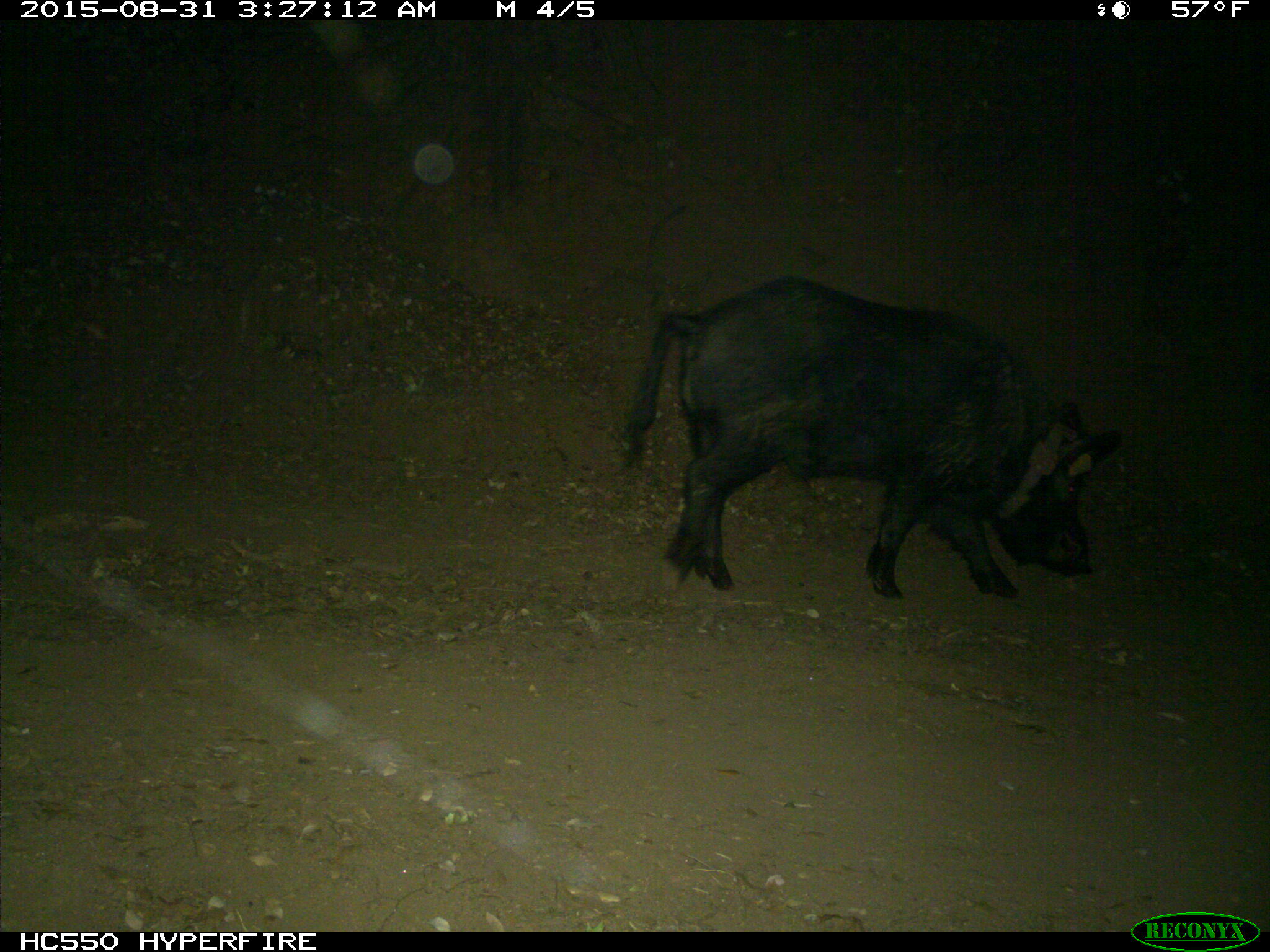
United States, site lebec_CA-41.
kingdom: Animalia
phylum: Chordata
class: Mammalia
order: Artiodactyla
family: Suidae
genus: Sus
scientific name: Sus scrofa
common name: wild boar